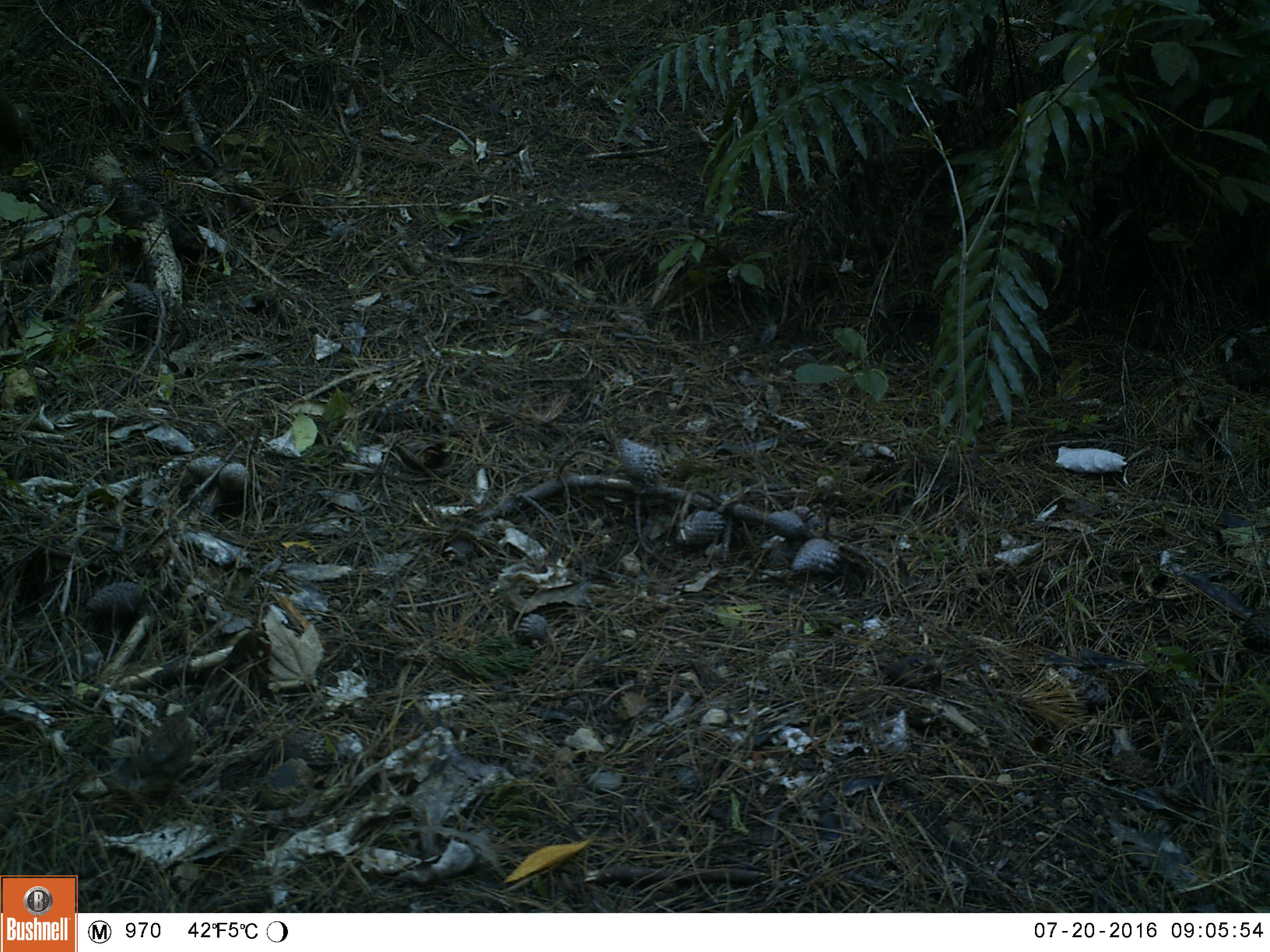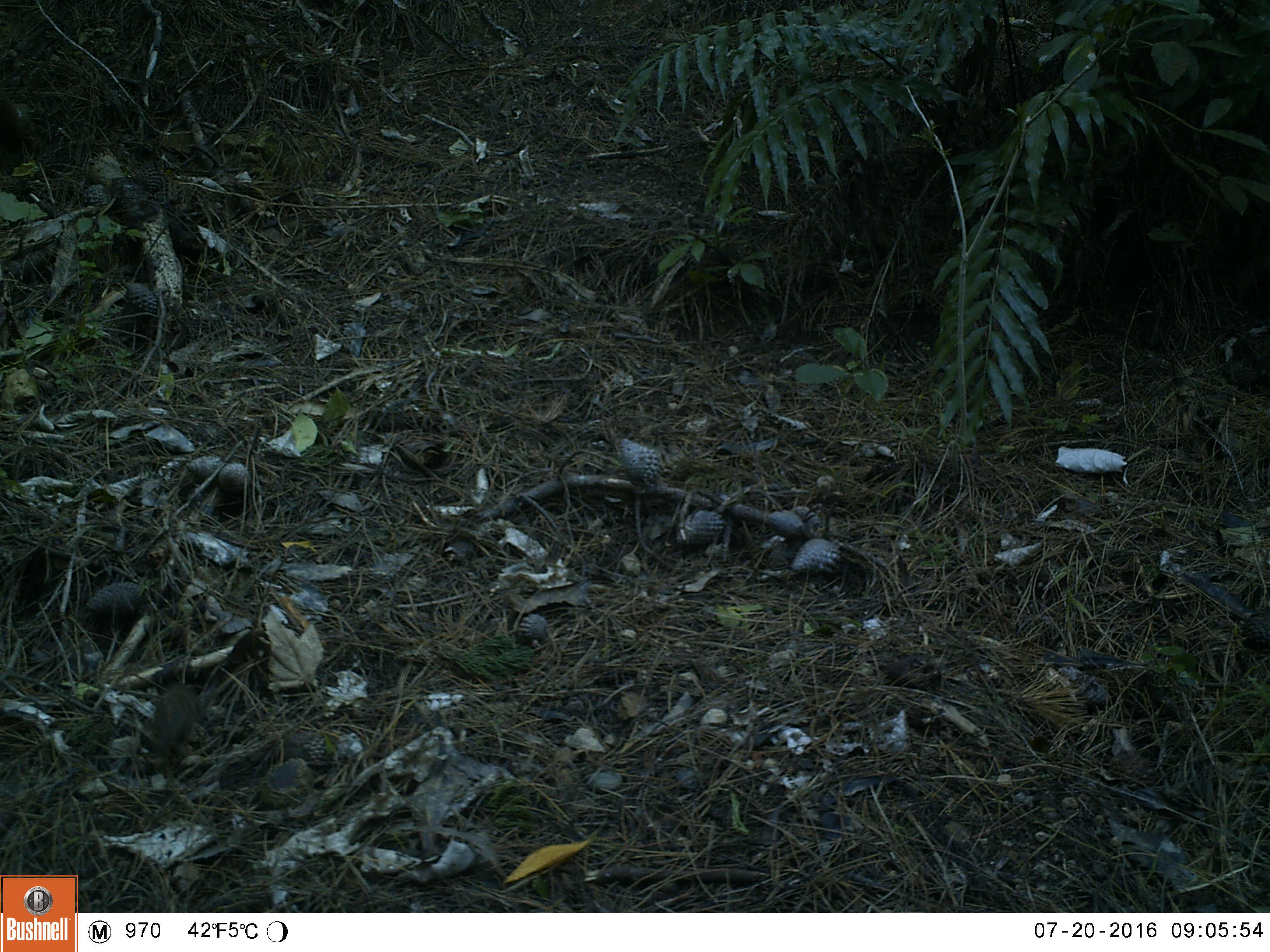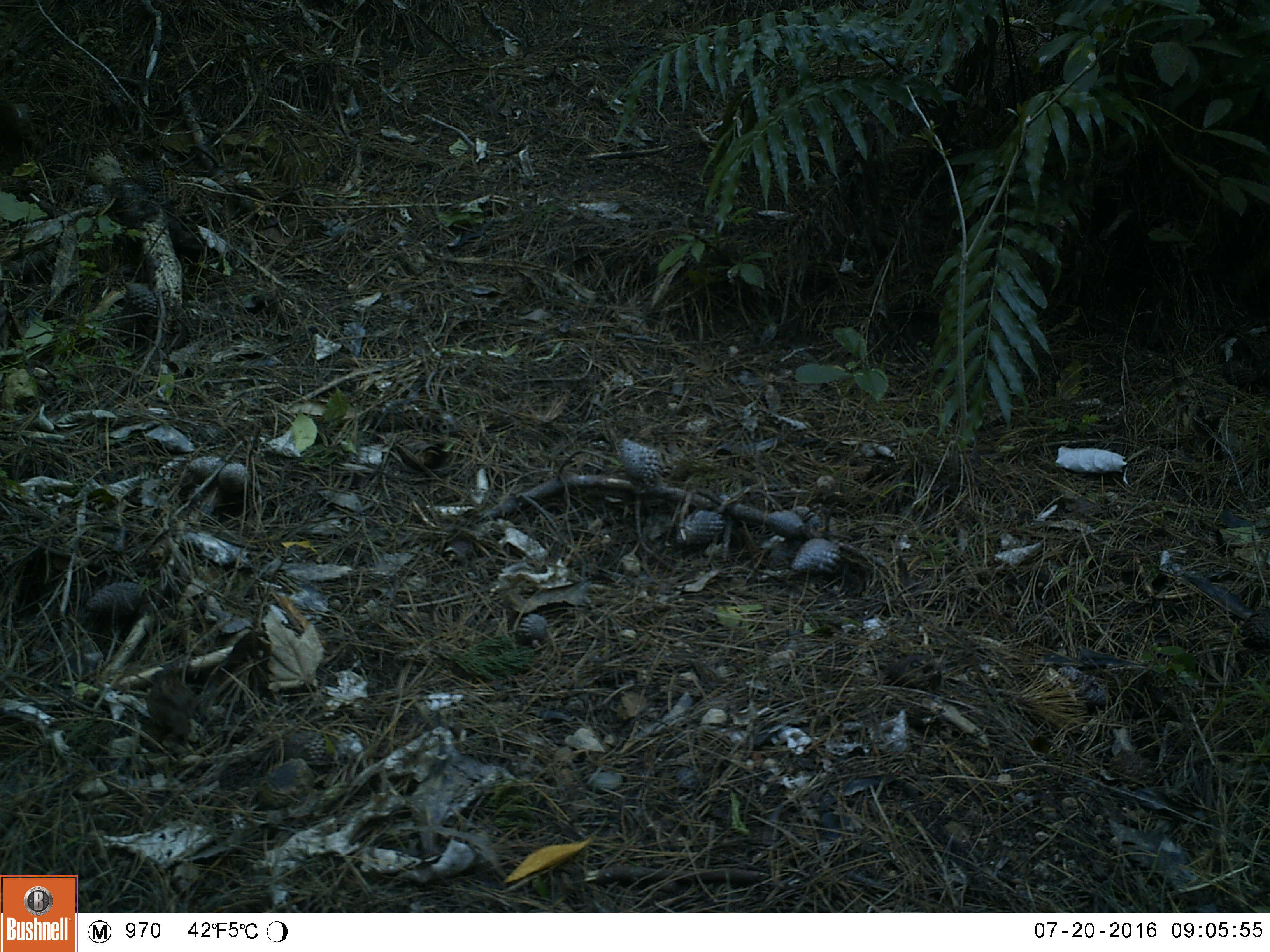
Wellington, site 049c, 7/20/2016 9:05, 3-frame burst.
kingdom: Animalia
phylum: Chordata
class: Aves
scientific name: Aves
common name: bird